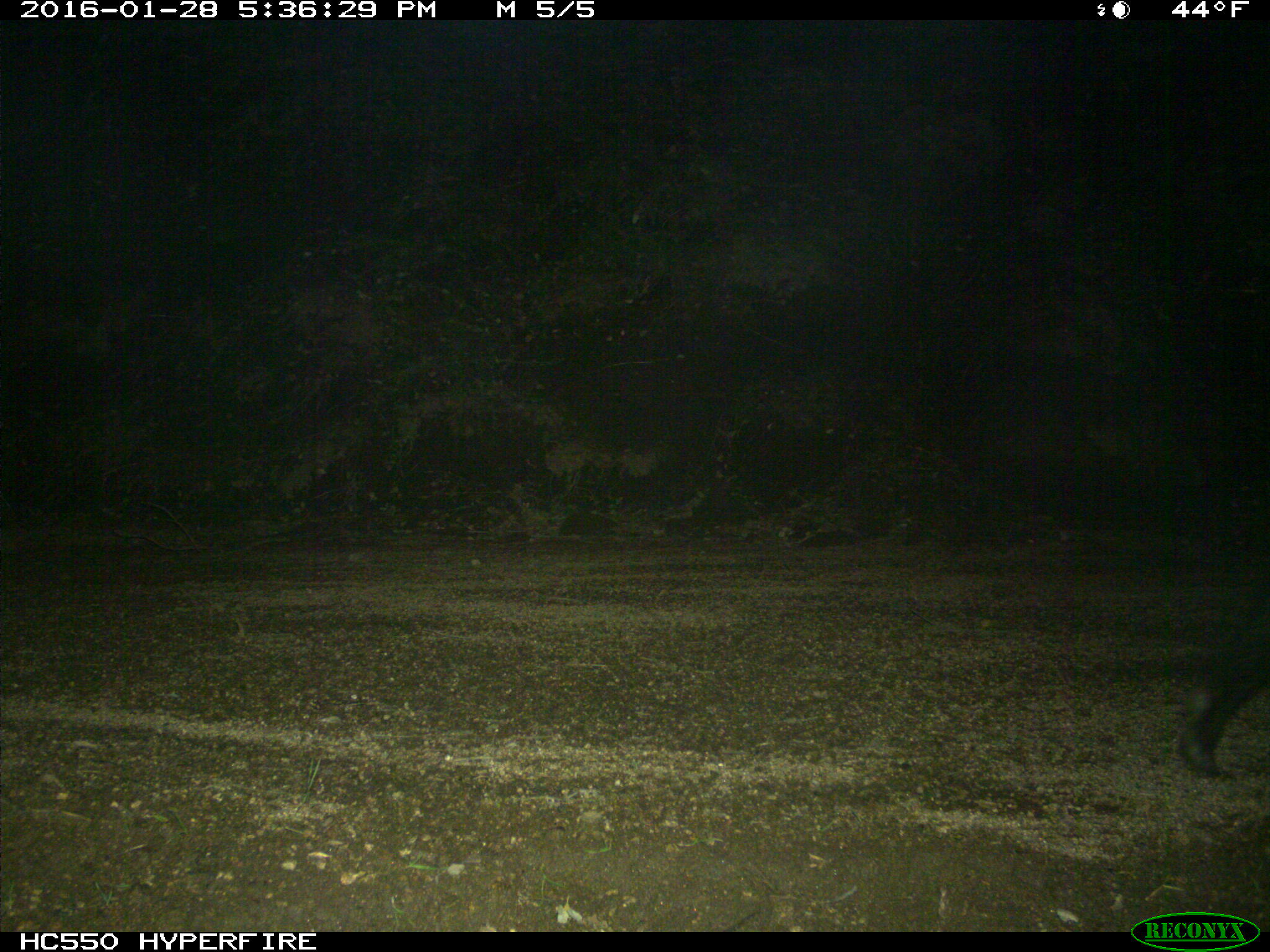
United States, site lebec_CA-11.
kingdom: Animalia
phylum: Chordata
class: Mammalia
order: Artiodactyla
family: Suidae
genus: Sus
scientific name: Sus scrofa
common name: wild boar